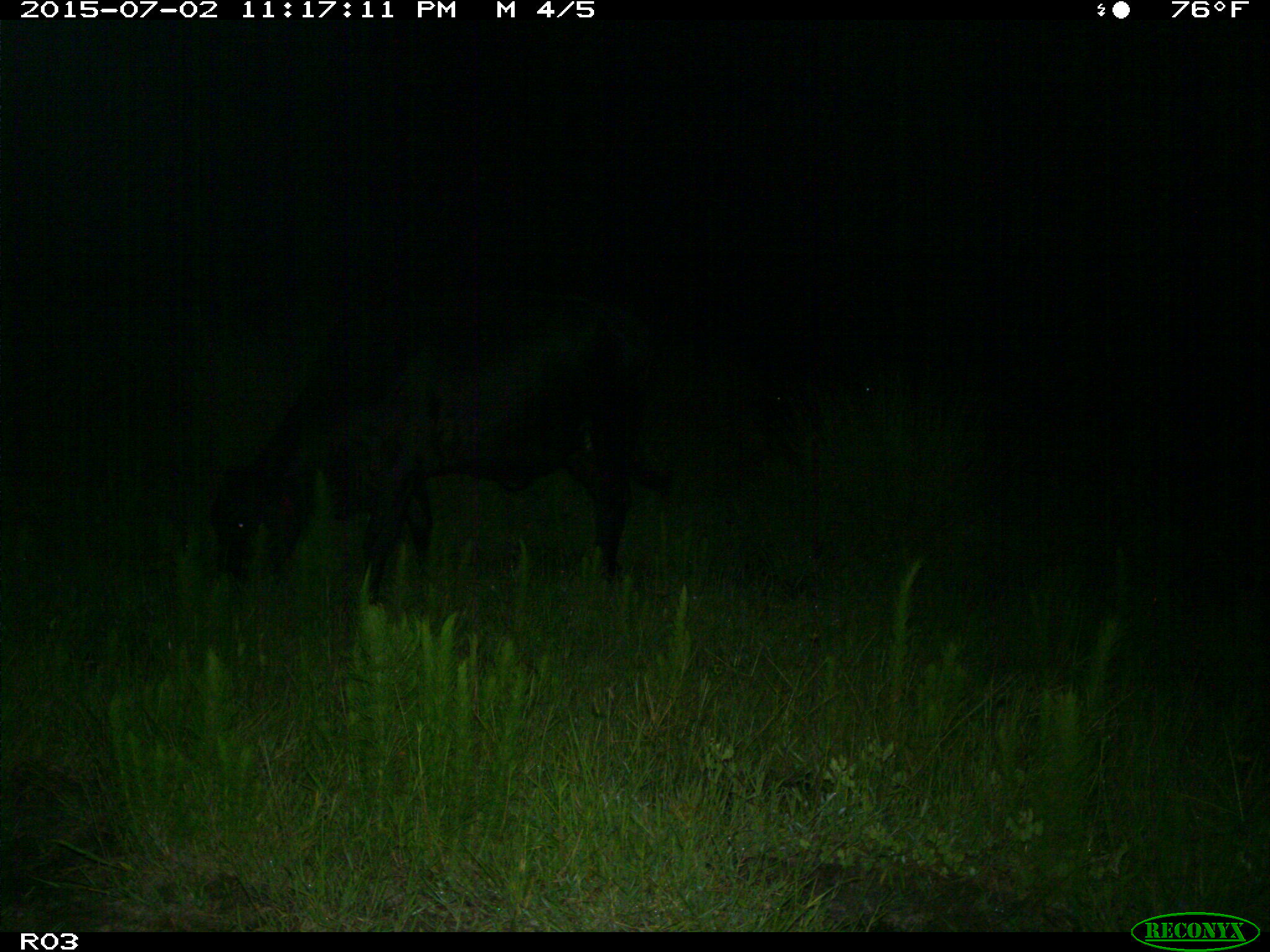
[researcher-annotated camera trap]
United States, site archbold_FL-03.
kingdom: Animalia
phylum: Chordata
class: Mammalia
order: Artiodactyla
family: Bovidae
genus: Bos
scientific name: Bos taurus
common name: domestic cow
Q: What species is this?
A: Bos taurus (domestic cow).